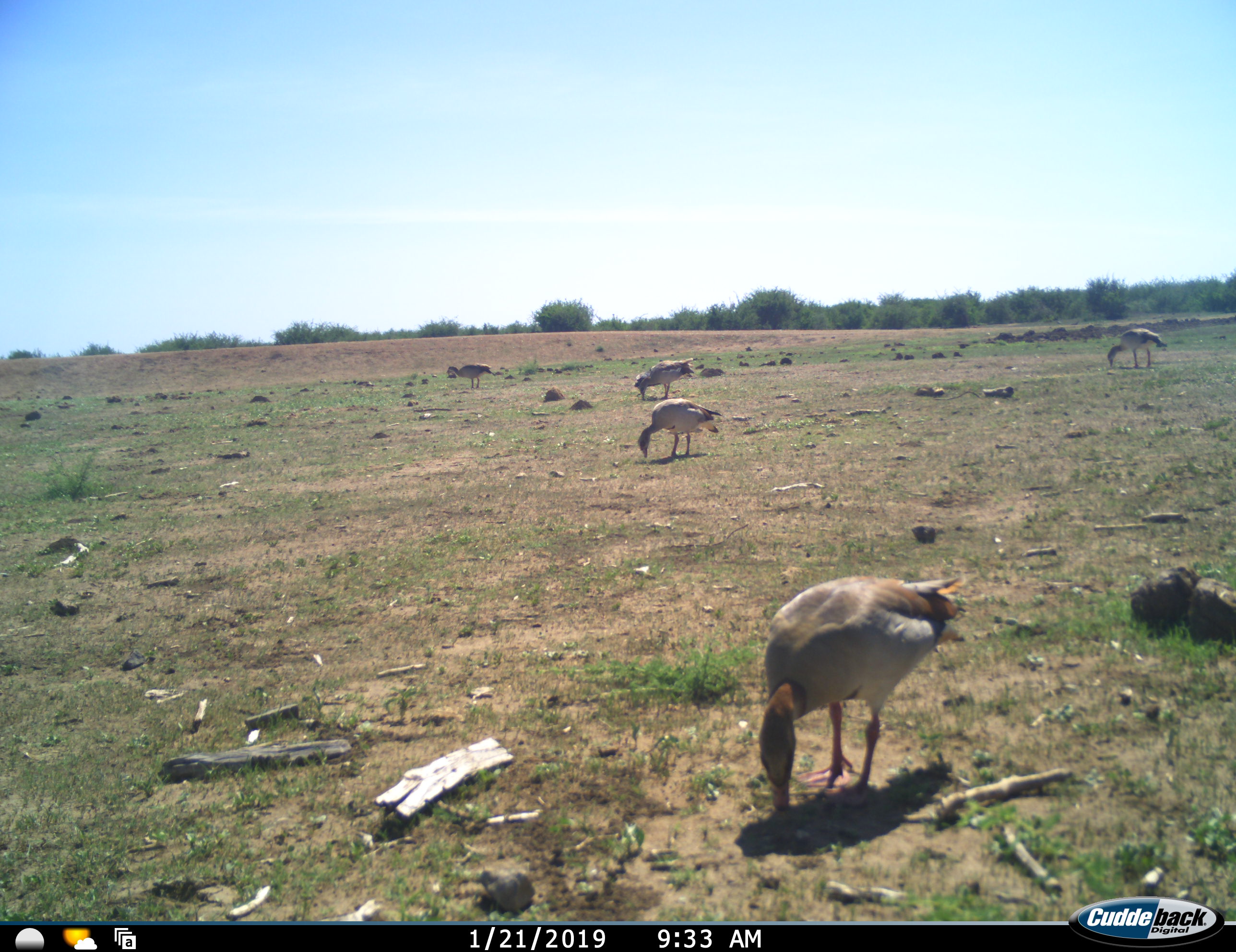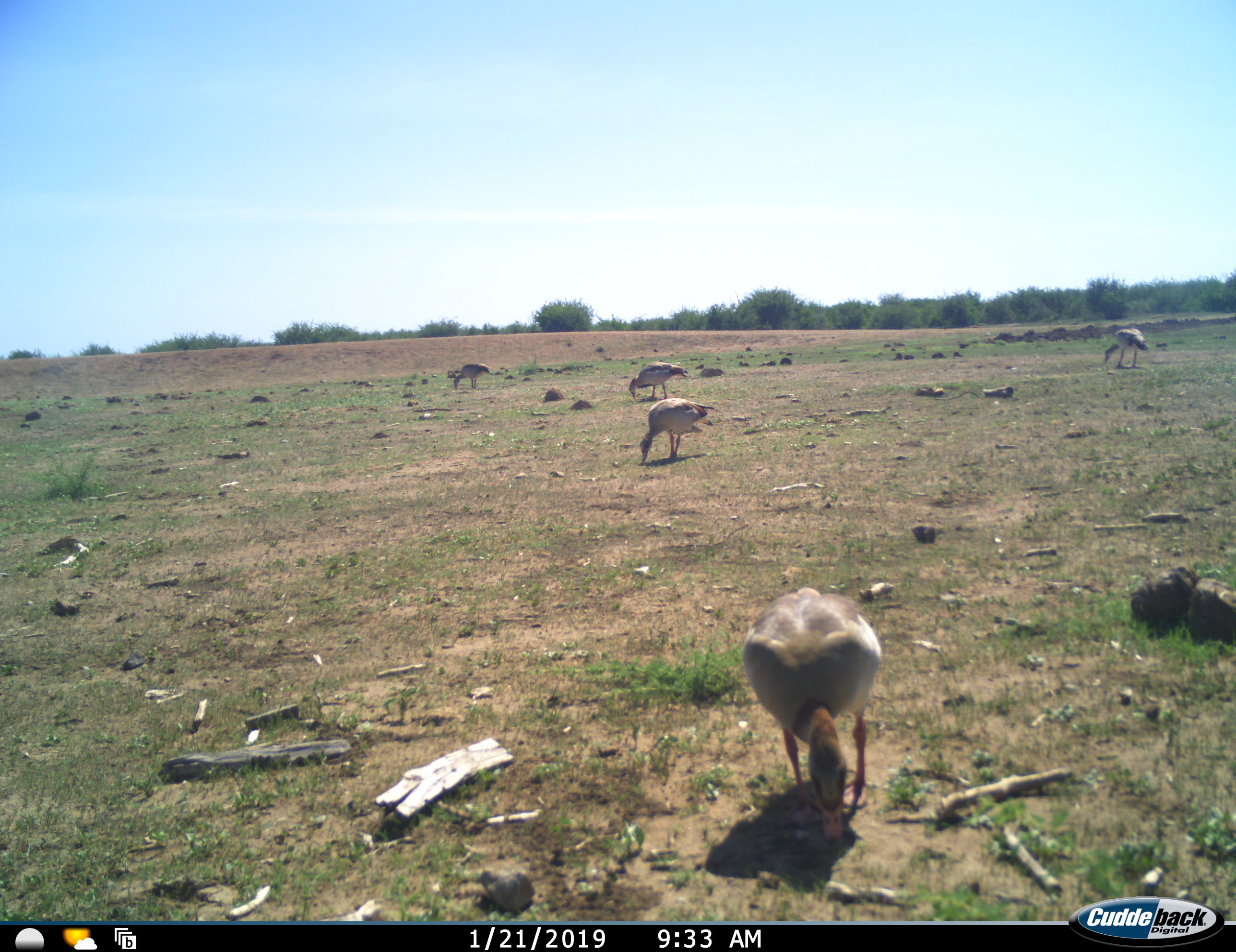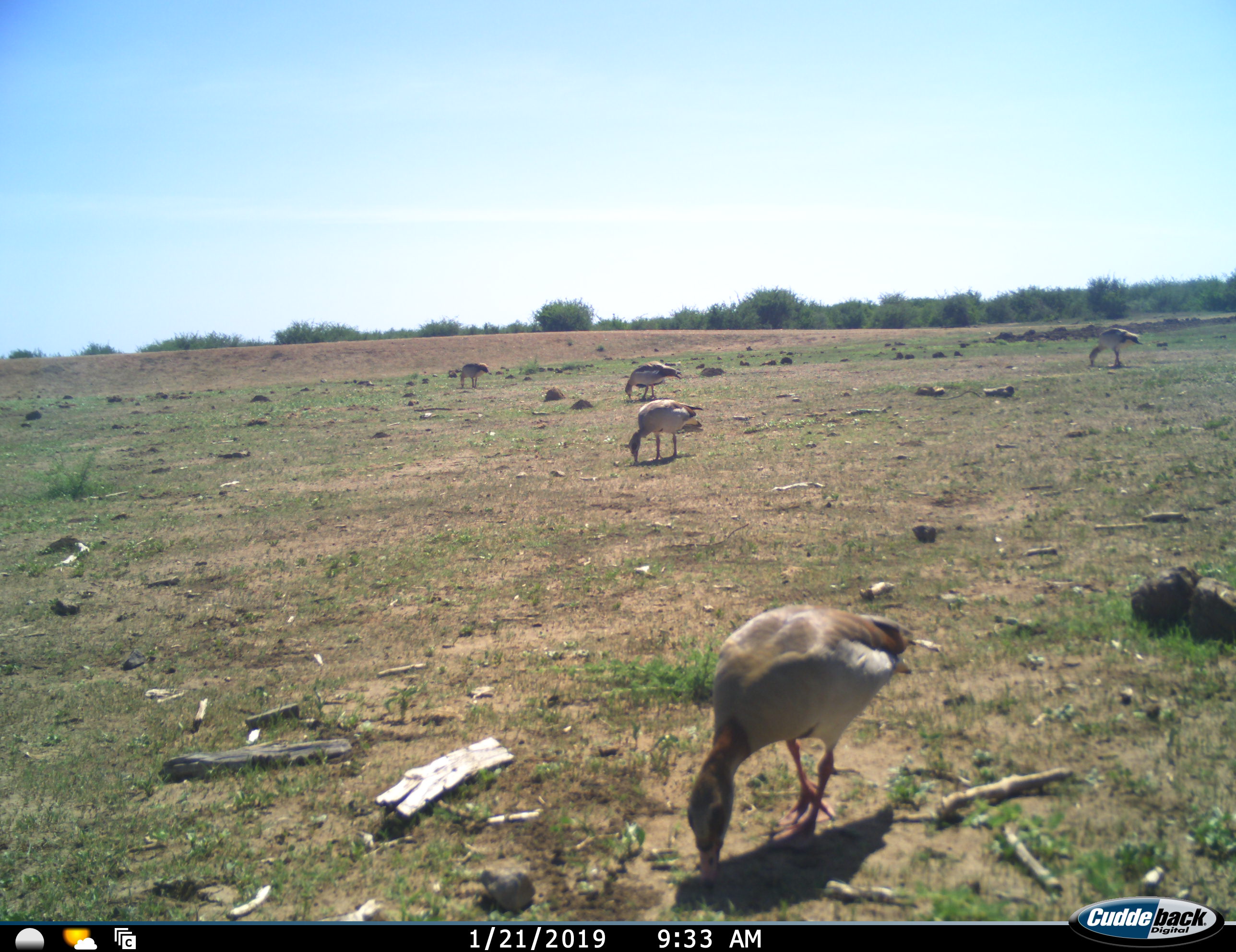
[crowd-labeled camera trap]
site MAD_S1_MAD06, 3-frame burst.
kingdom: Animalia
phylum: Chordata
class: Aves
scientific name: Aves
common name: bird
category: birdother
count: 5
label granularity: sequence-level